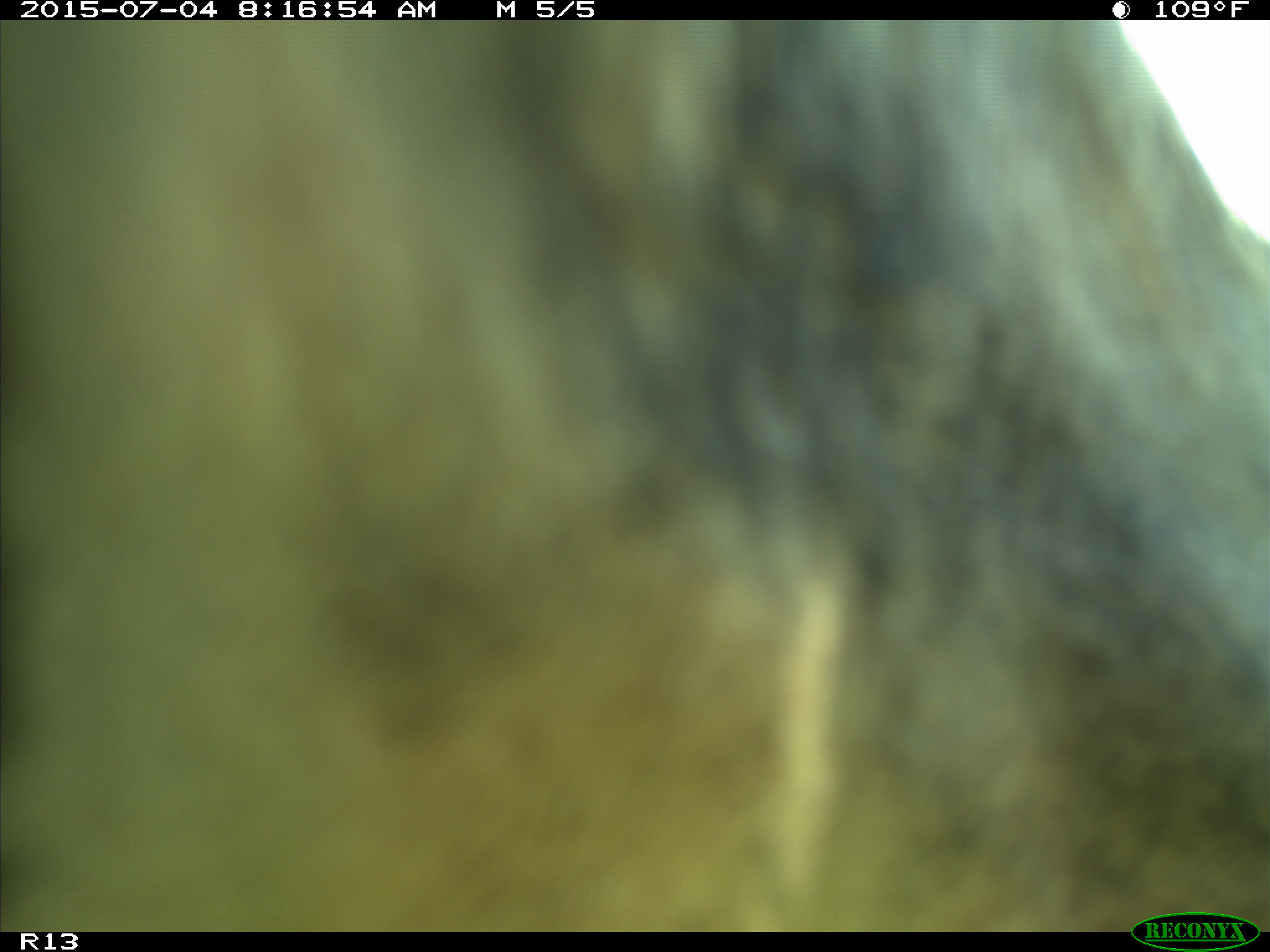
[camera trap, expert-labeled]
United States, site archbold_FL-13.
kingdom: Animalia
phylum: Chordata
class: Mammalia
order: Artiodactyla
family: Bovidae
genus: Bos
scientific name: Bos taurus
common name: domestic cow